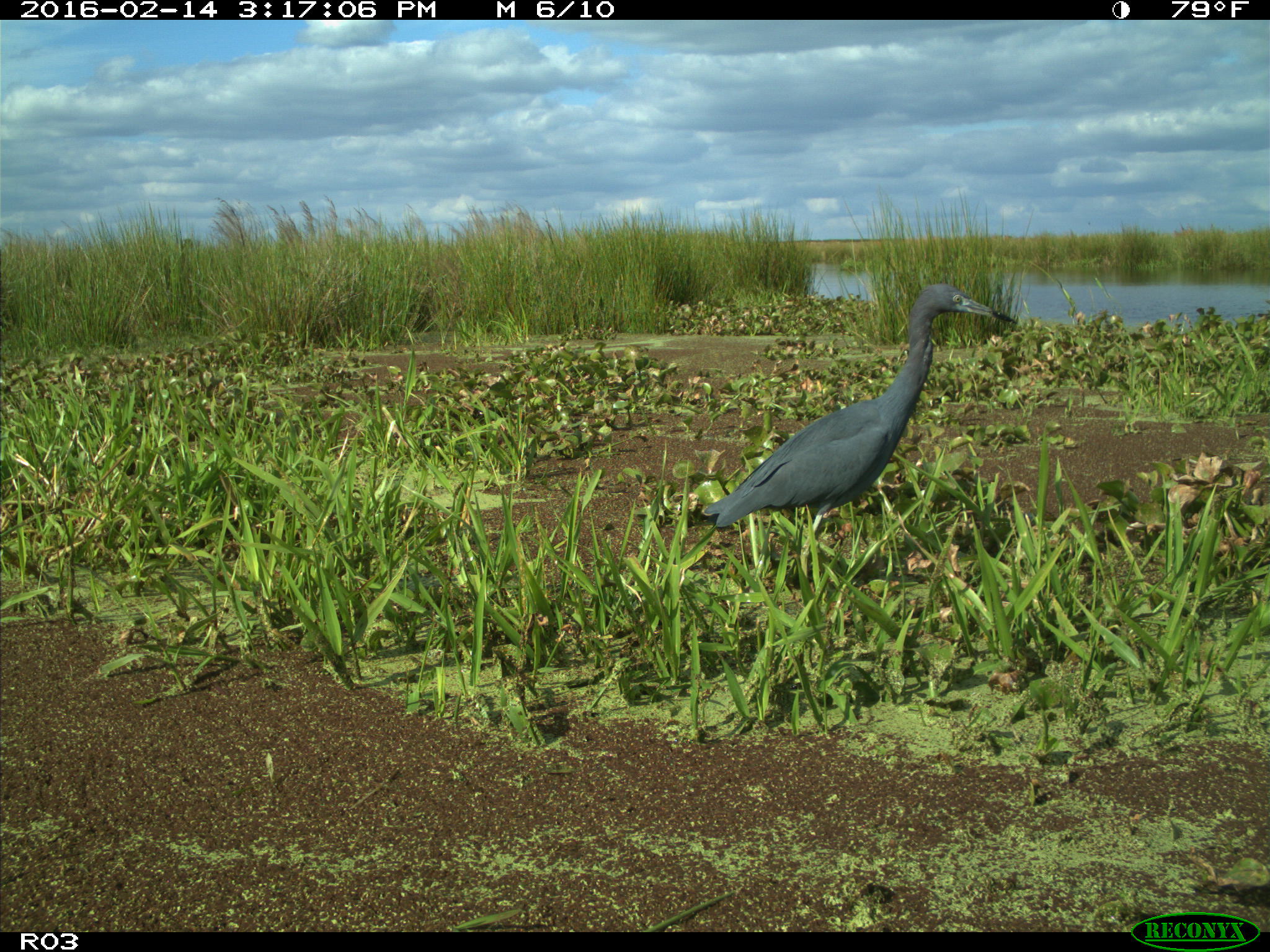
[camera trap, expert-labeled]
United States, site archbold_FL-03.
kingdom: Animalia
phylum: Chordata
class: Aves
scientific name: Aves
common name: birds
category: unidentified bird